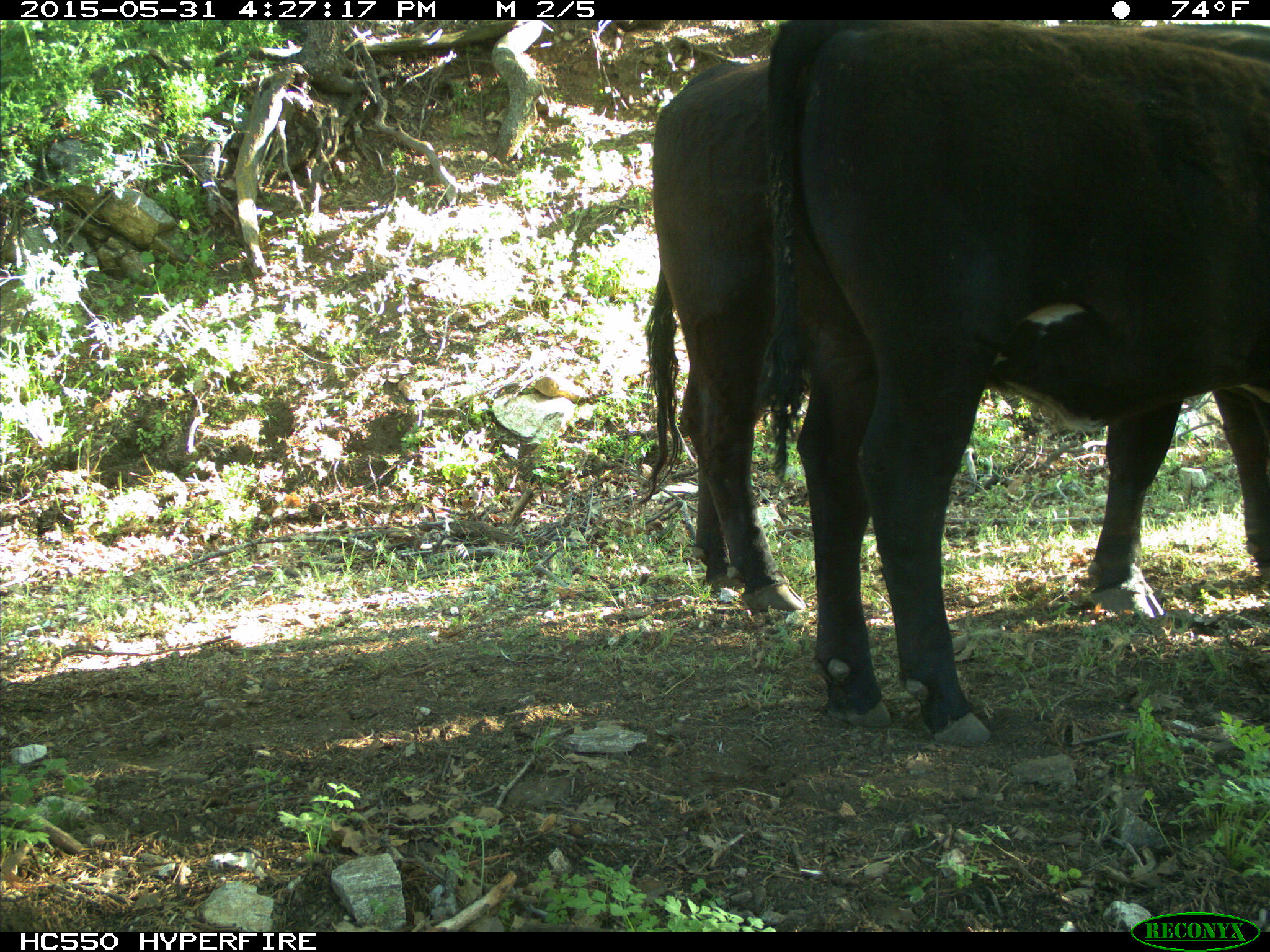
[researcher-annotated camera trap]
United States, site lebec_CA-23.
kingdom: Animalia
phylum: Chordata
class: Mammalia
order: Artiodactyla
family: Bovidae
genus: Bos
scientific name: Bos taurus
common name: domestic cow